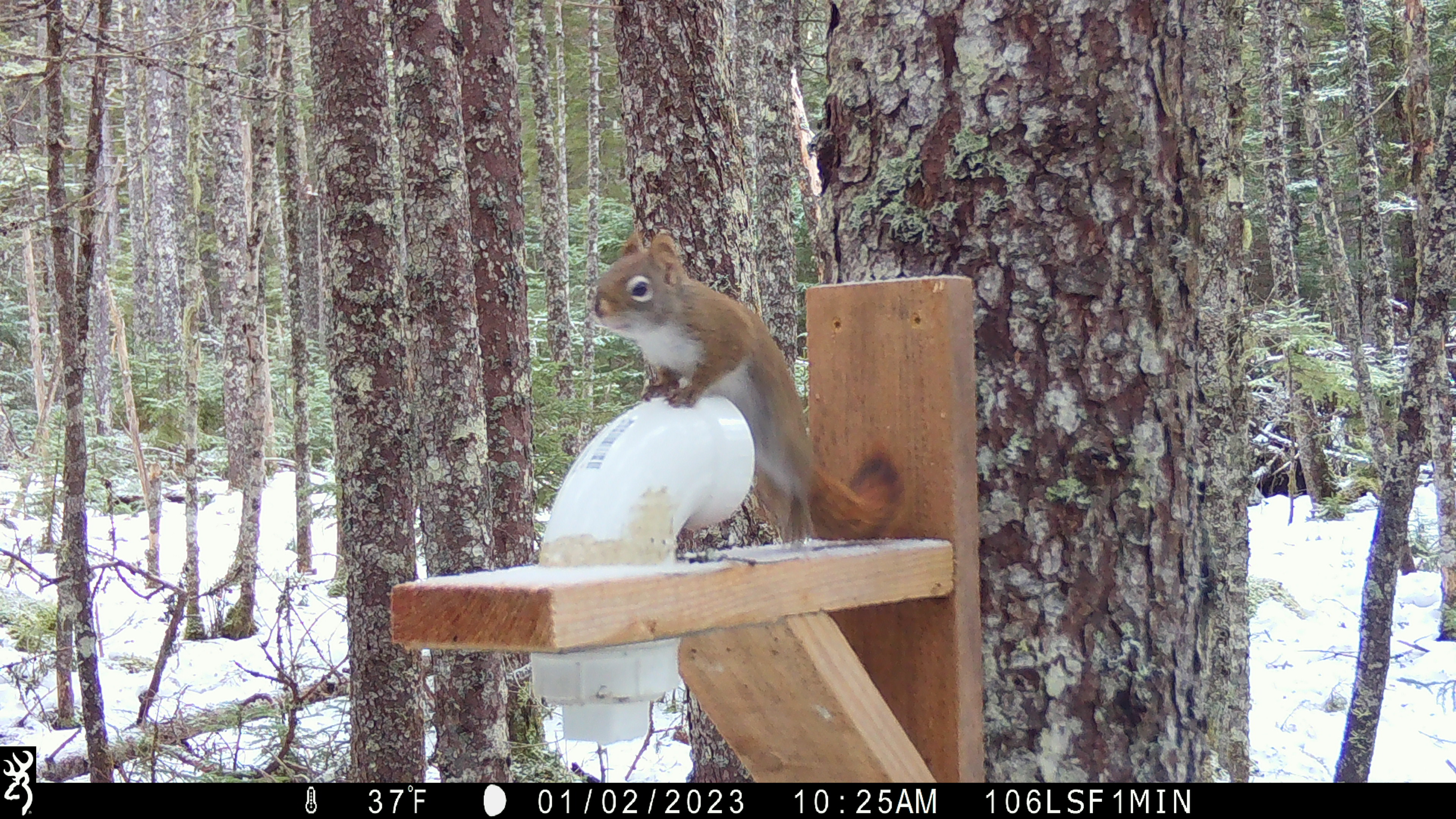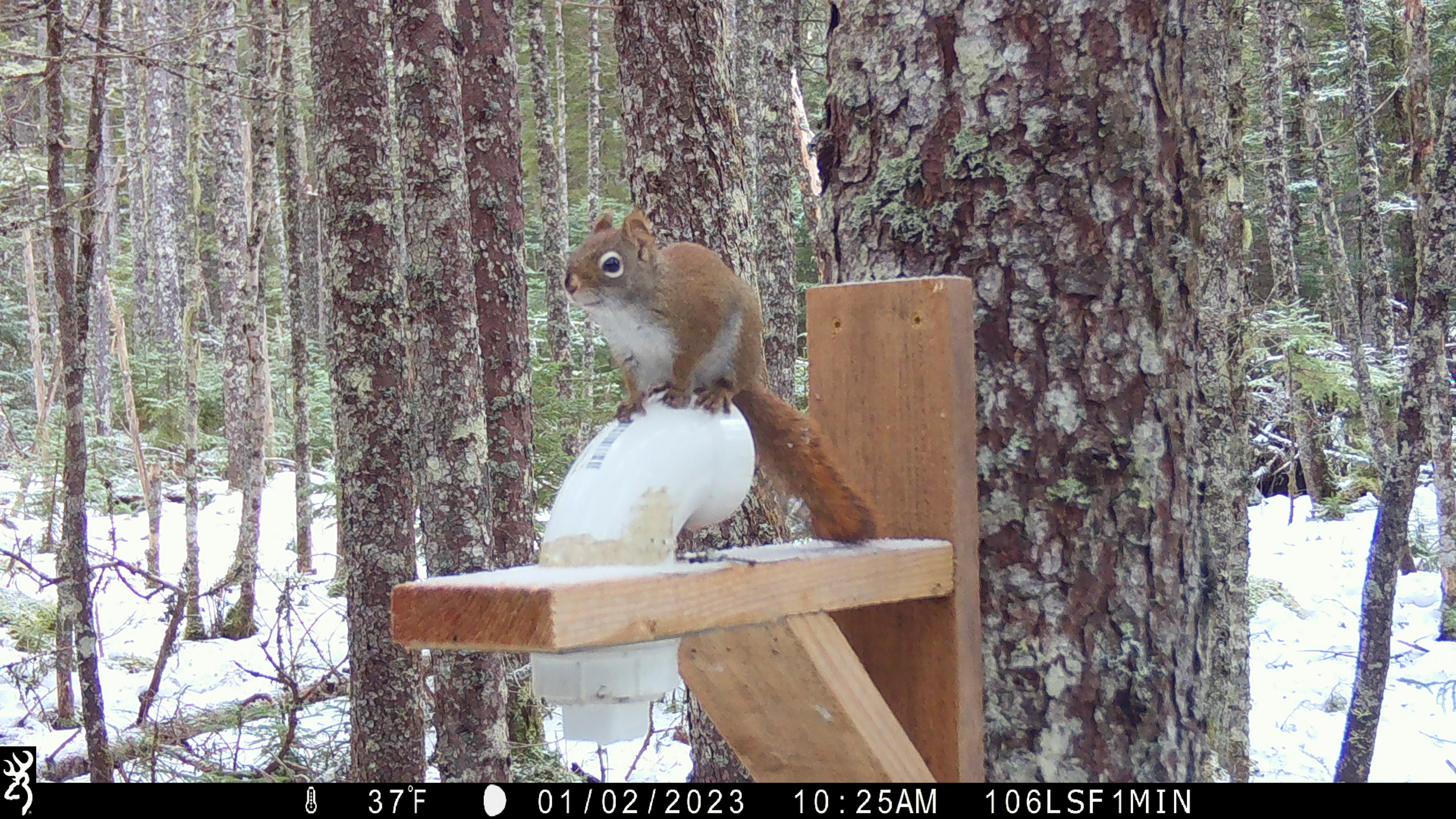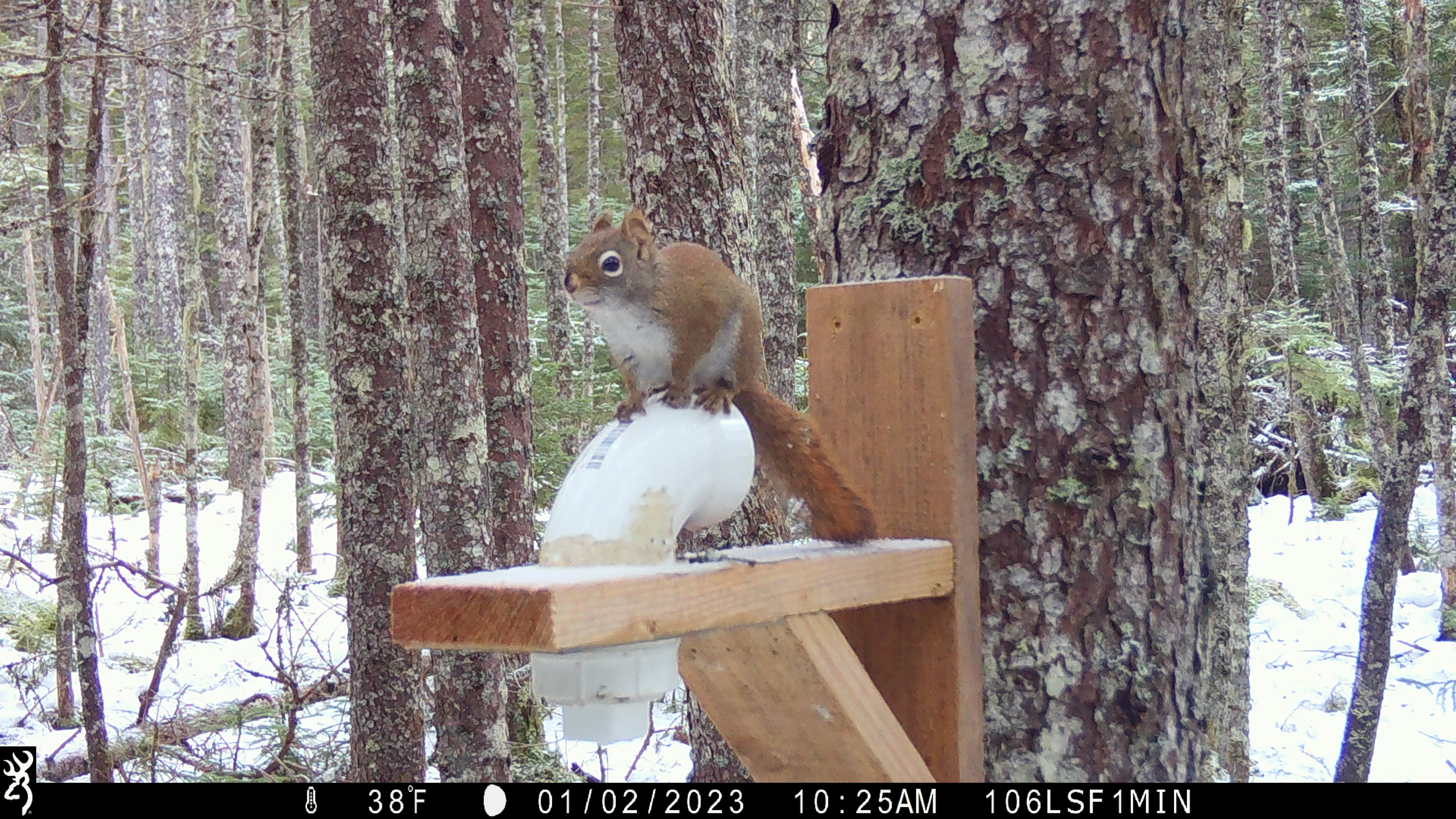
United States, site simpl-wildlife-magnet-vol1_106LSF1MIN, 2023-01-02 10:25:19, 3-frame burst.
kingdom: Animalia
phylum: Chordata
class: Mammalia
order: Rodentia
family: Sciuridae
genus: Tamiasciurus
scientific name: Tamiasciurus hudsonicus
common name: red squirrel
Red squirrel (Tamiasciurus hudsonicus).